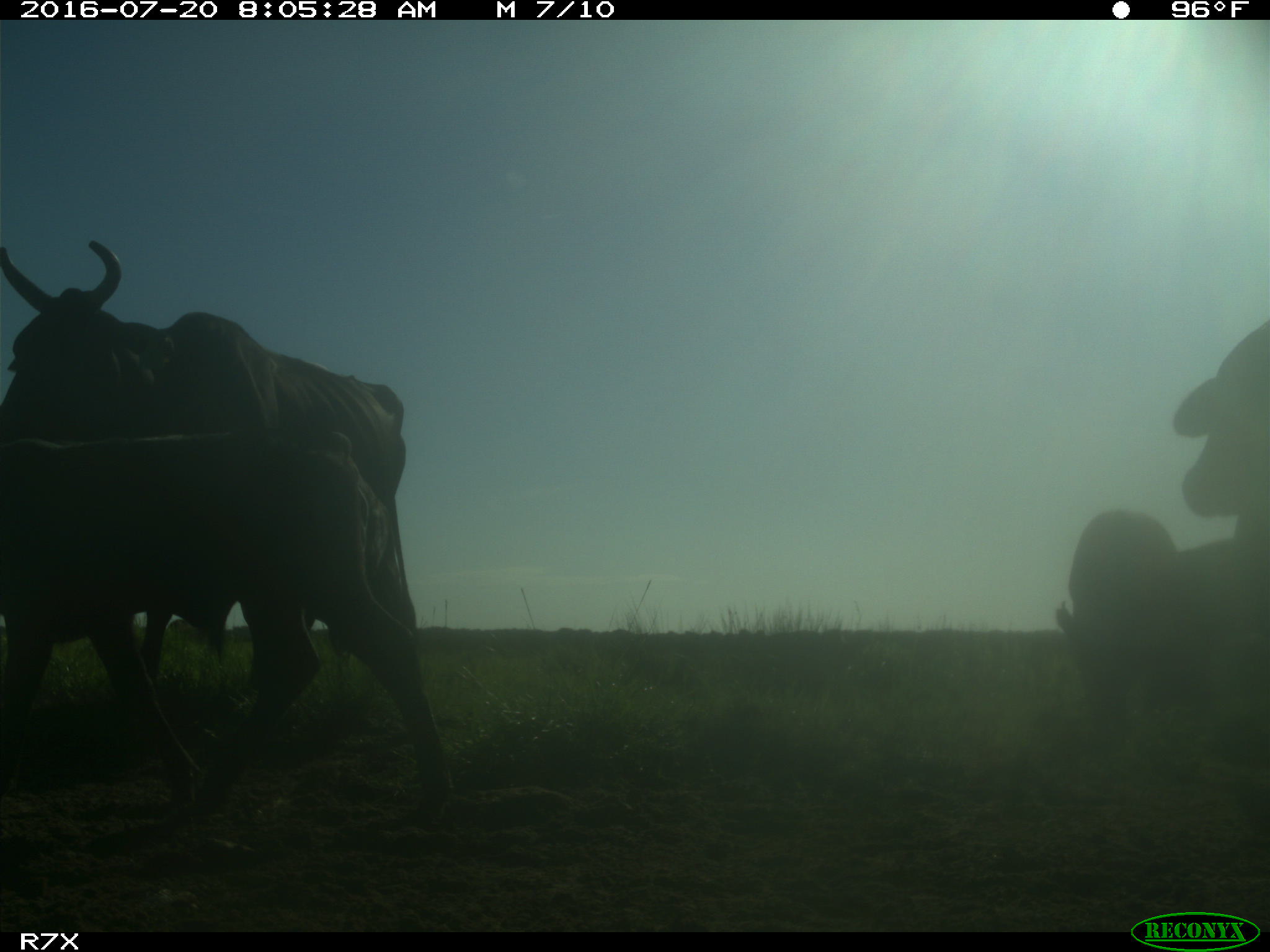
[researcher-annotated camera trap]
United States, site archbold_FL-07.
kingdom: Animalia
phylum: Chordata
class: Mammalia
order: Artiodactyla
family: Bovidae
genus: Bos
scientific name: Bos taurus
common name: domestic cow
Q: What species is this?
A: Bos taurus (domestic cow).